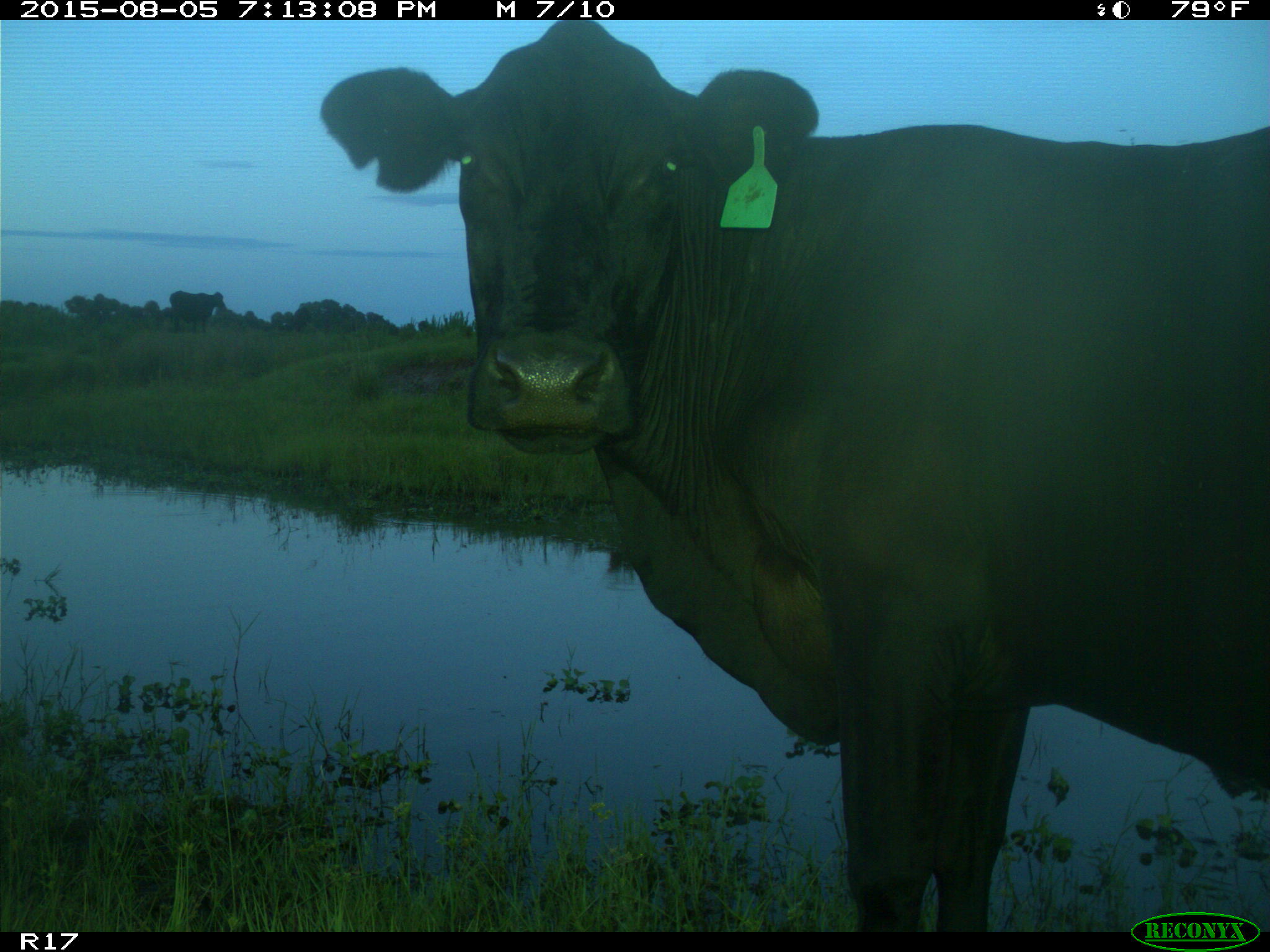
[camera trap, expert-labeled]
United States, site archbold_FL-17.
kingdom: Animalia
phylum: Chordata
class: Mammalia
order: Artiodactyla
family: Bovidae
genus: Bos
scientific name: Bos taurus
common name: domestic cow